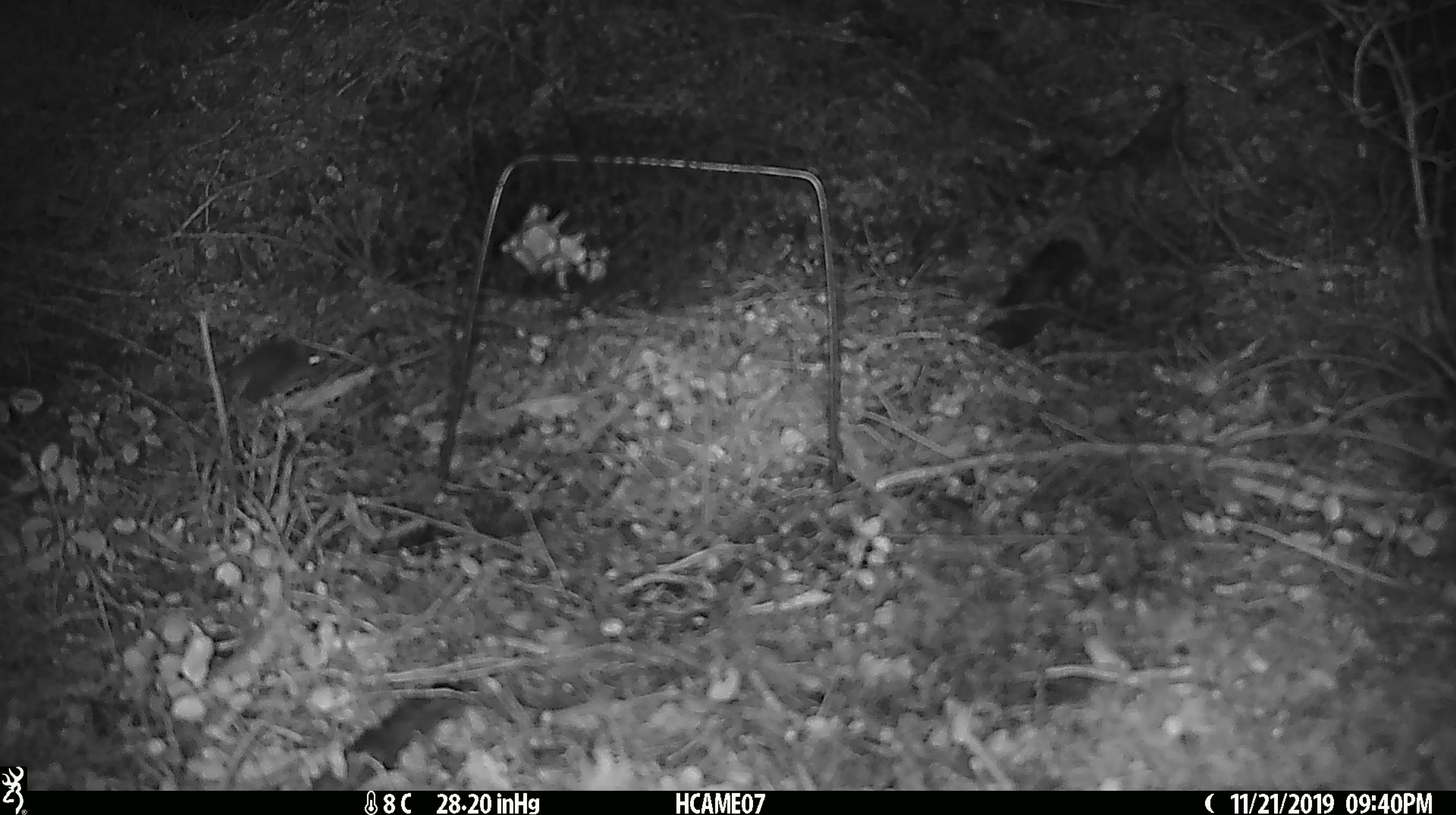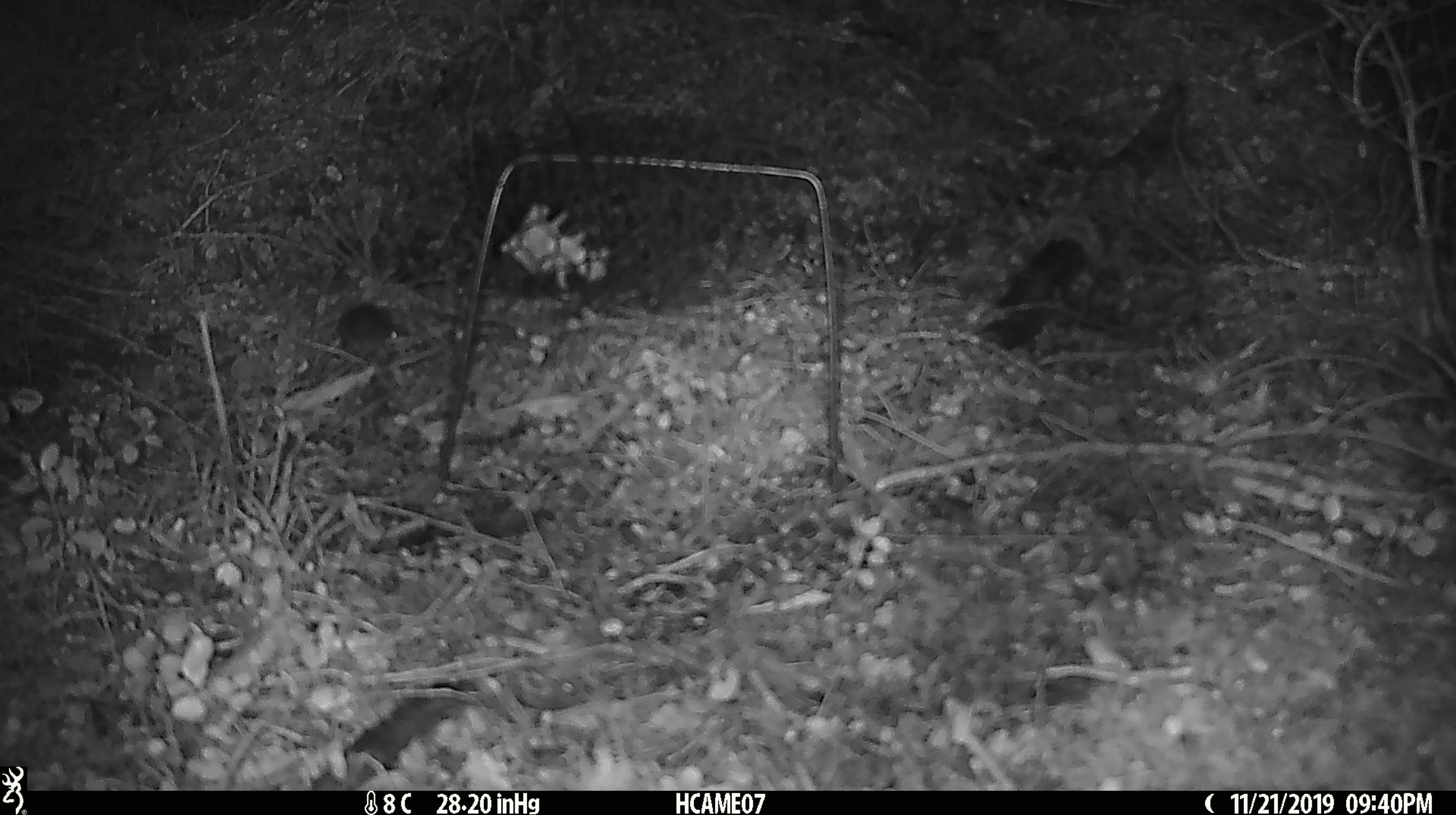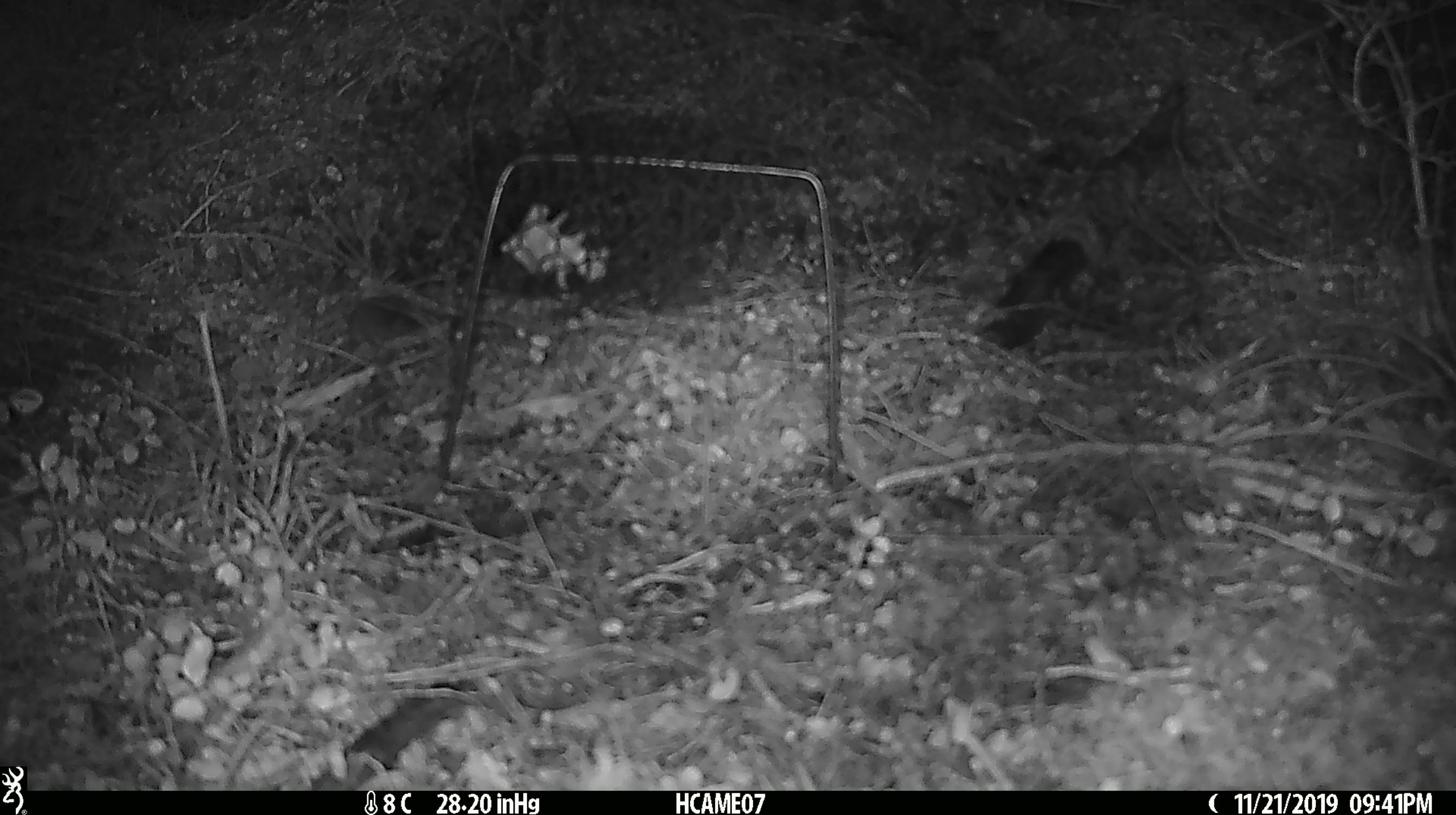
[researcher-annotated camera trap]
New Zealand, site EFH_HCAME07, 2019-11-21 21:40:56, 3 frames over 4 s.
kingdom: Animalia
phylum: Chordata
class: Mammalia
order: Rodentia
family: Muridae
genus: Mus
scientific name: Mus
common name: mouse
Mouse (Mus).